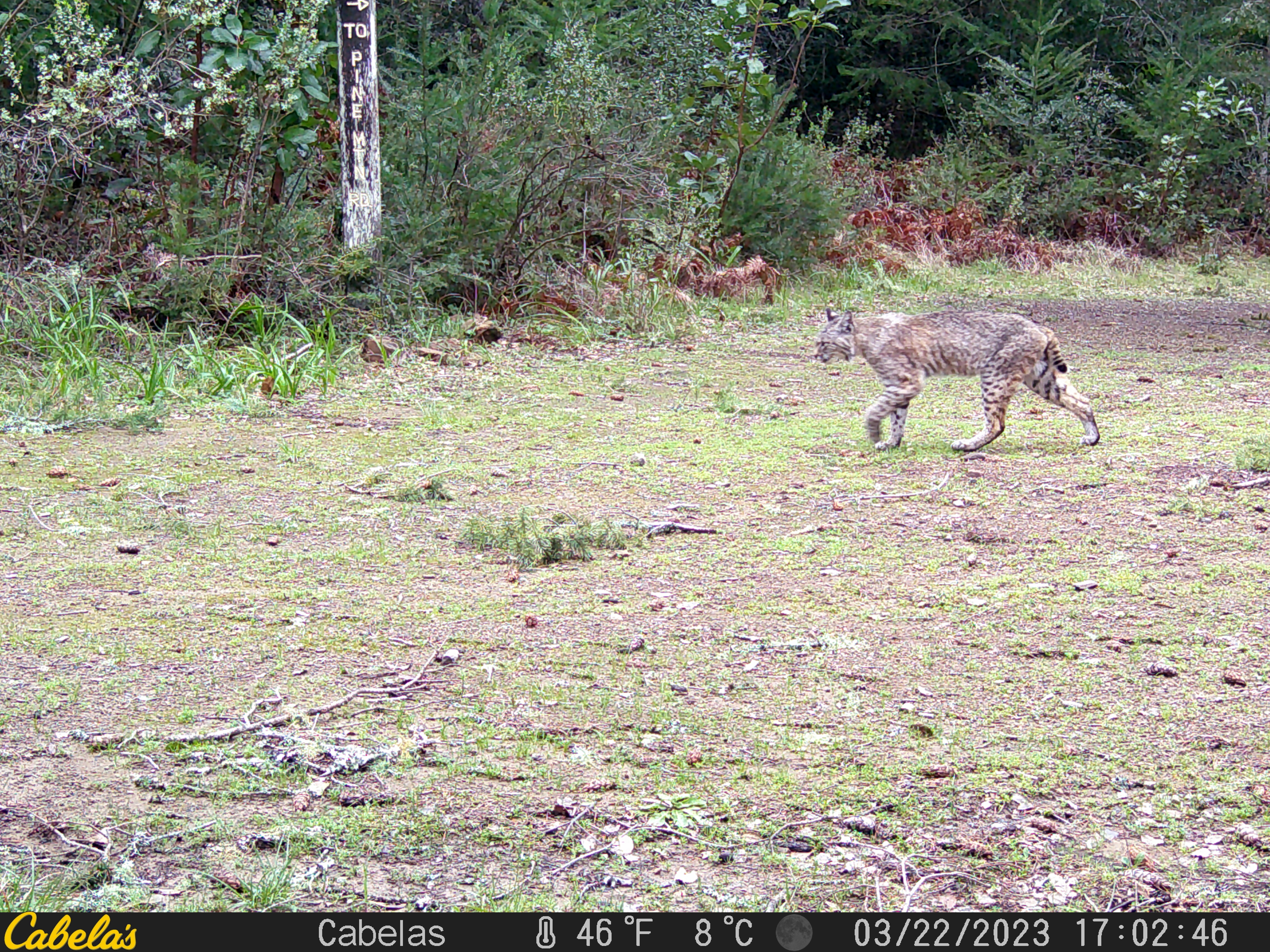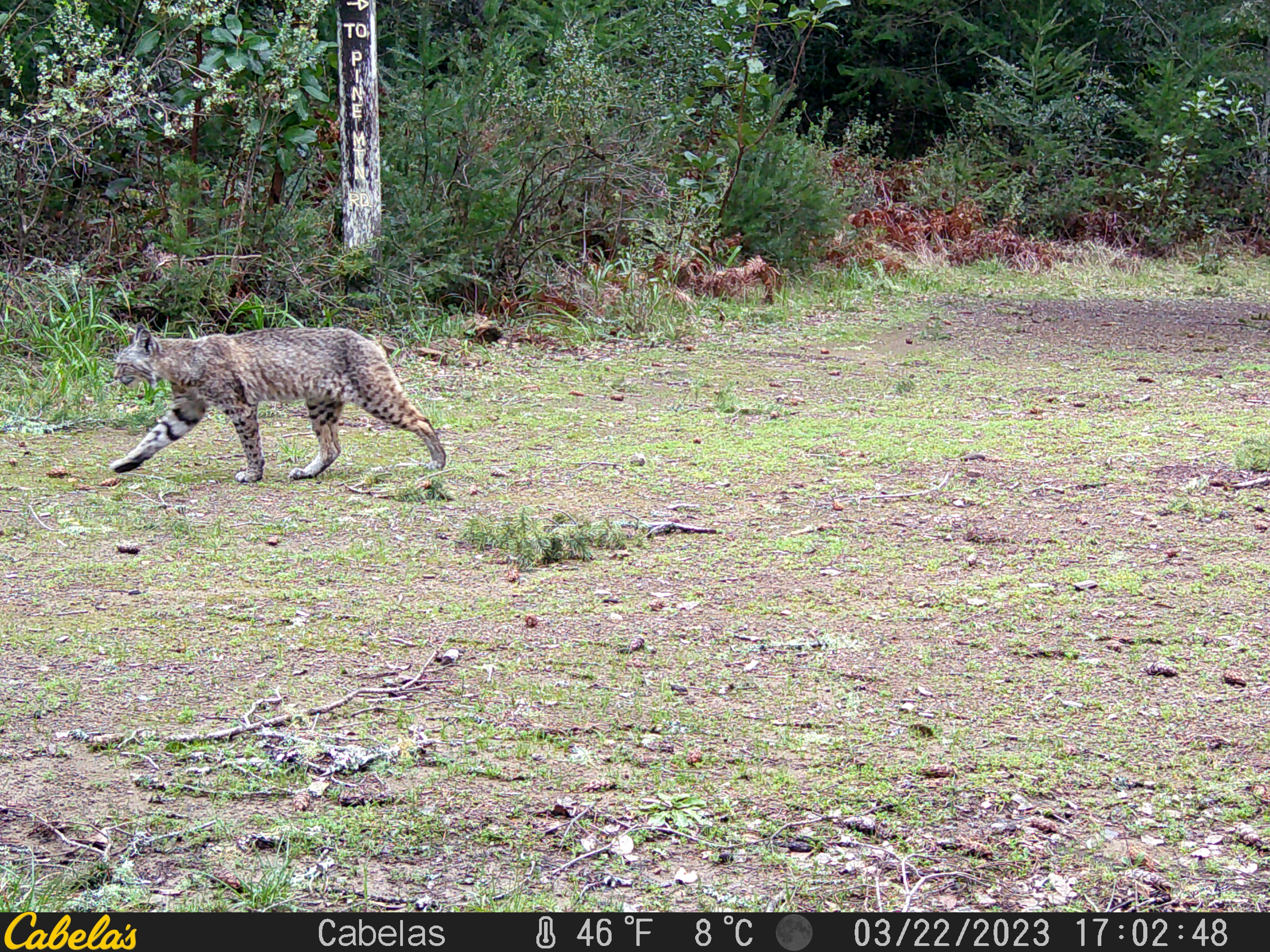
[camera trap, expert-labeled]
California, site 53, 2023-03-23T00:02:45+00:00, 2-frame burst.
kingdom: Animalia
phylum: Chordata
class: Mammalia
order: Carnivora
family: Felidae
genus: Lynx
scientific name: Lynx rufus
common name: bobcat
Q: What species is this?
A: Bobcat (Lynx rufus).